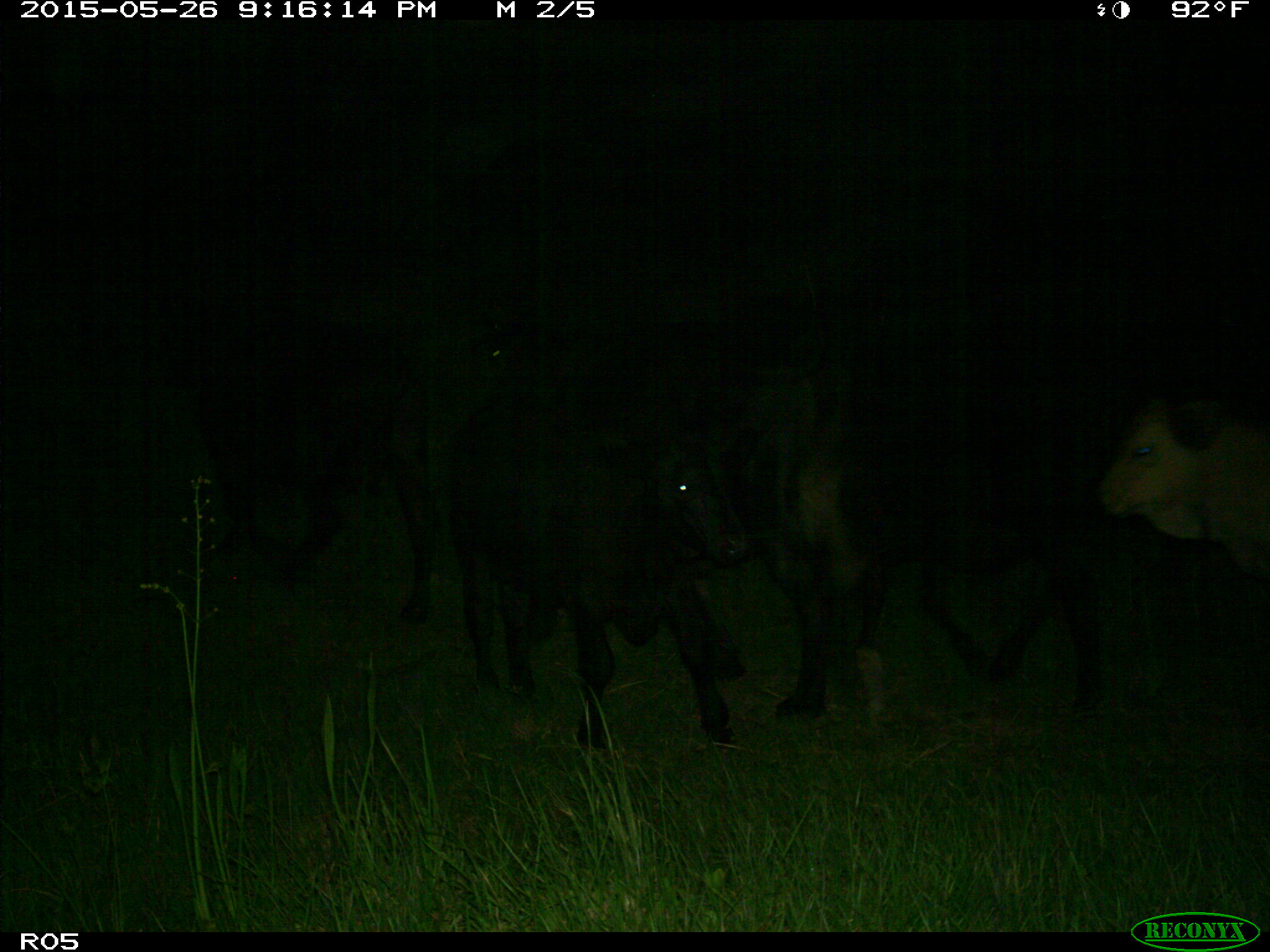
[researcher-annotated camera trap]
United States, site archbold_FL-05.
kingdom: Animalia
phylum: Chordata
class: Mammalia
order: Artiodactyla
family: Bovidae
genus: Bos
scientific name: Bos taurus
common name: domestic cow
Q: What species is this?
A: Bos taurus (domestic cow).